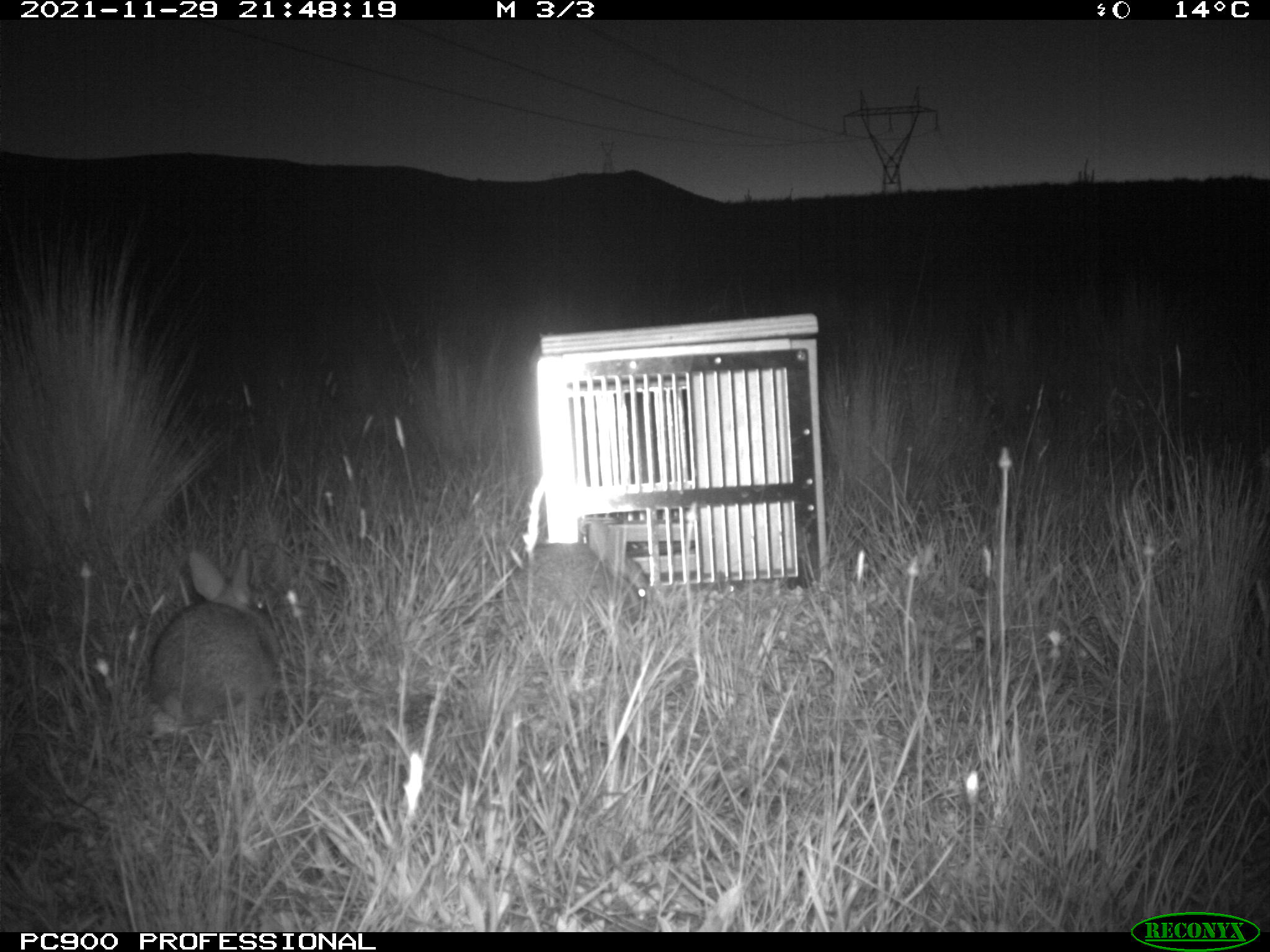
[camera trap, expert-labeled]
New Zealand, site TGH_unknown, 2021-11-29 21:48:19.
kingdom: Animalia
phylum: Chordata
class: Mammalia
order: Lagomorpha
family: Leporidae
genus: Oryctolagus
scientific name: Oryctolagus cuniculus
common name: european rabbit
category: rabbit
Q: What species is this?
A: Rabbit (european rabbit) (Oryctolagus cuniculus).